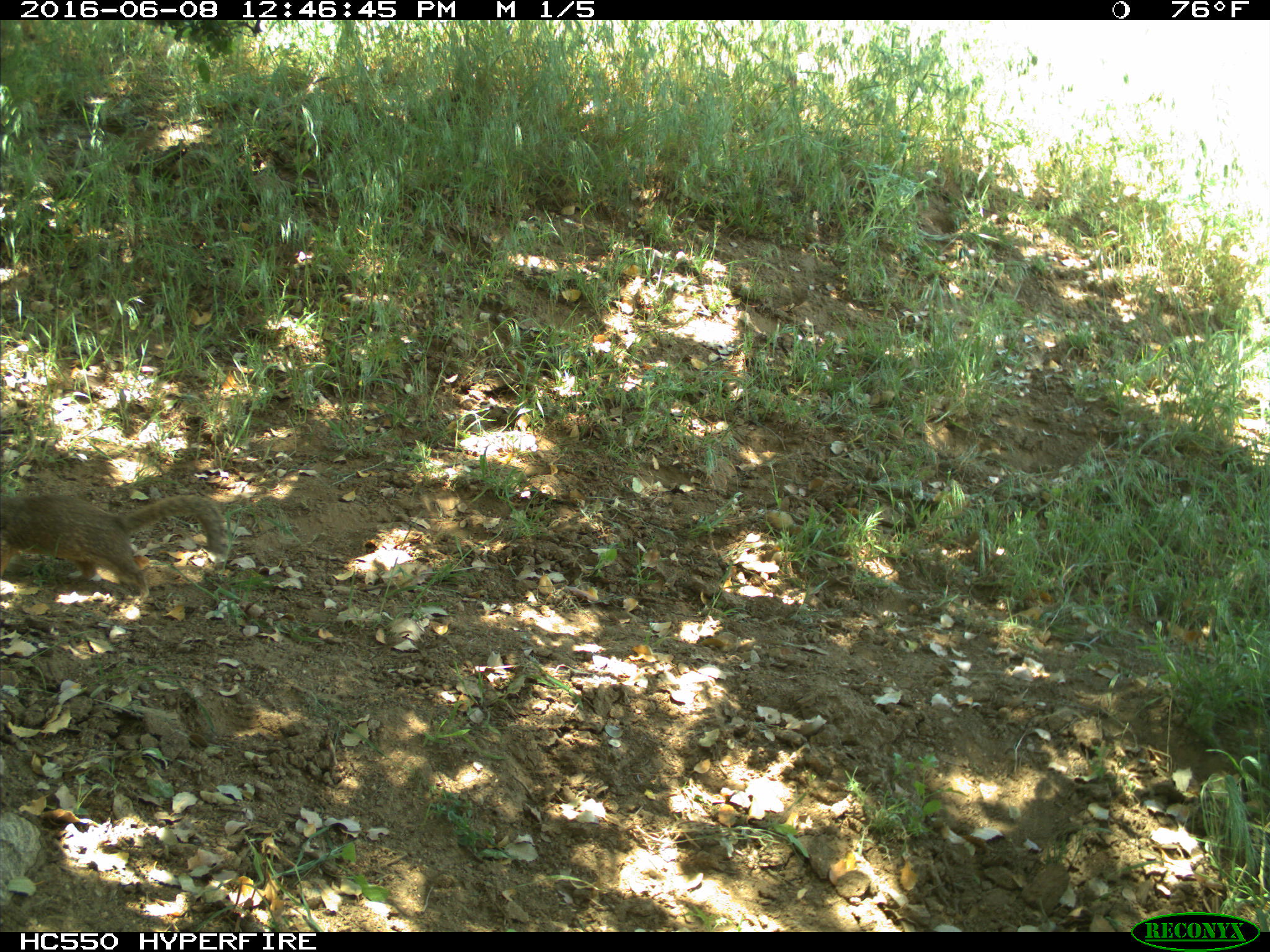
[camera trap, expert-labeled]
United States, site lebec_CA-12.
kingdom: Animalia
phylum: Chordata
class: Mammalia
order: Rodentia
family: Sciuridae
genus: Otospermophilus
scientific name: Otospermophilus beecheyi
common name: california ground squirrel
Otospermophilus beecheyi (california ground squirrel).